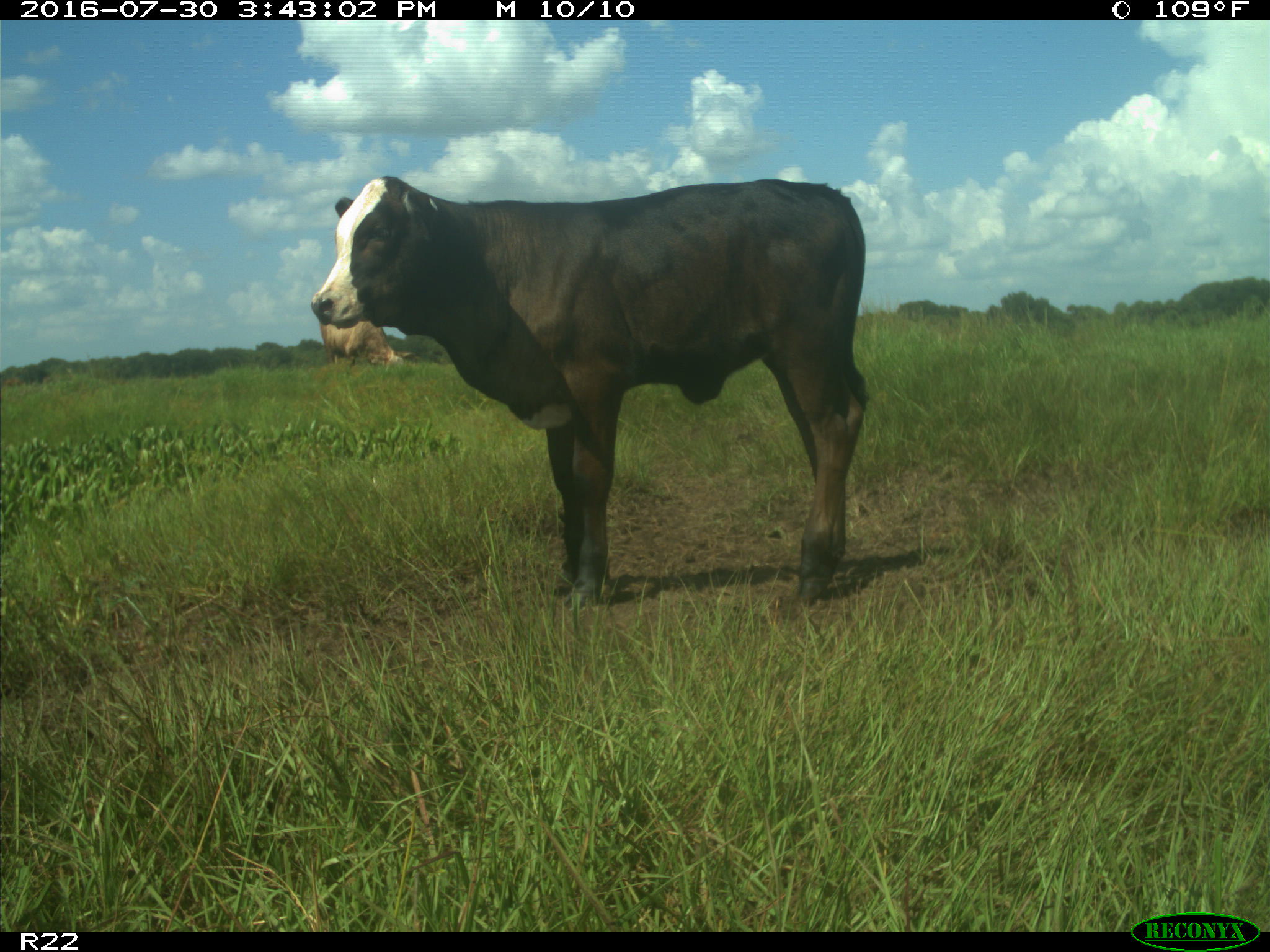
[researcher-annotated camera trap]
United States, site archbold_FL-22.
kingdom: Animalia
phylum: Chordata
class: Mammalia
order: Artiodactyla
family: Bovidae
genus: Bos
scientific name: Bos taurus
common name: domestic cow